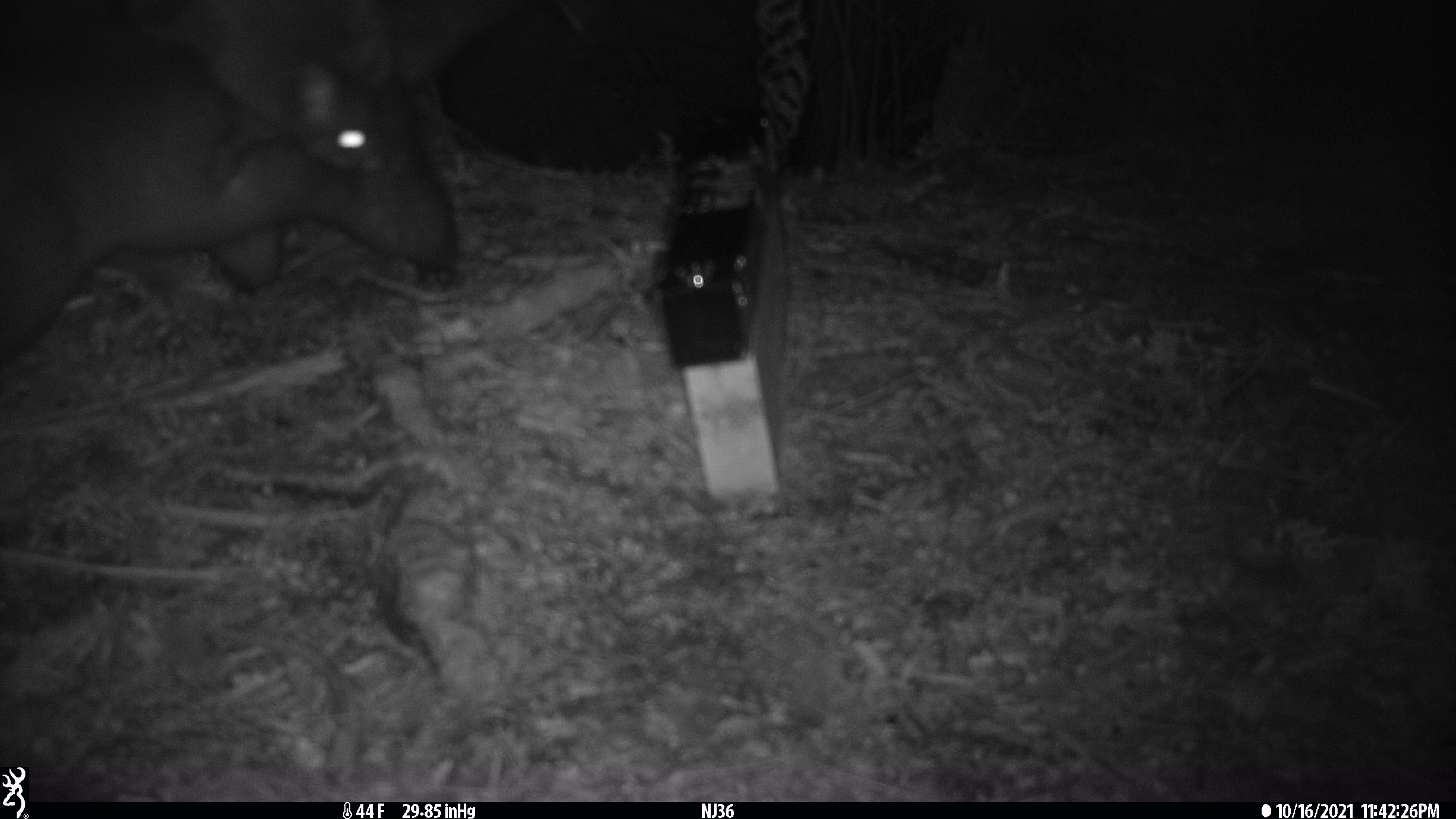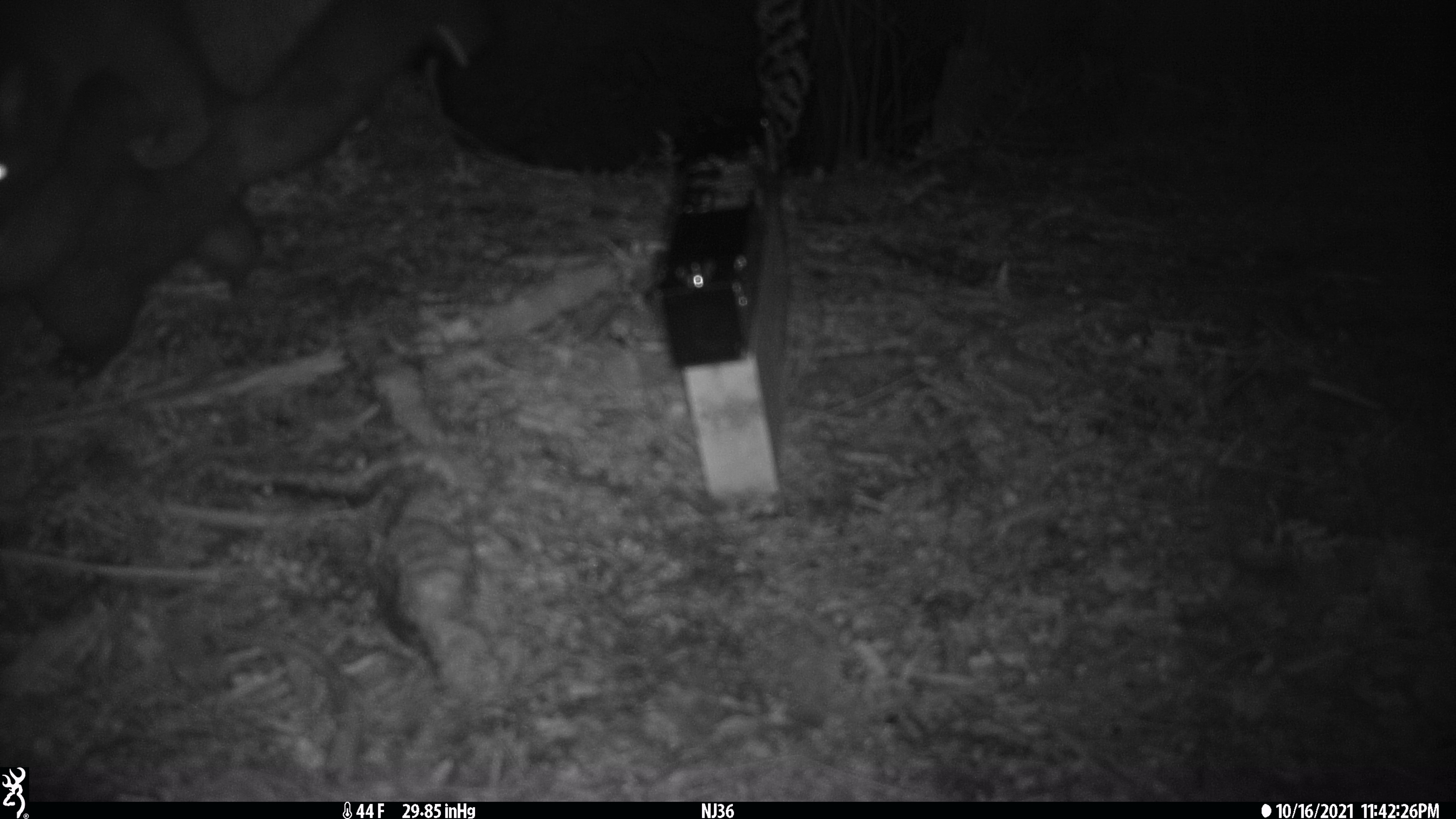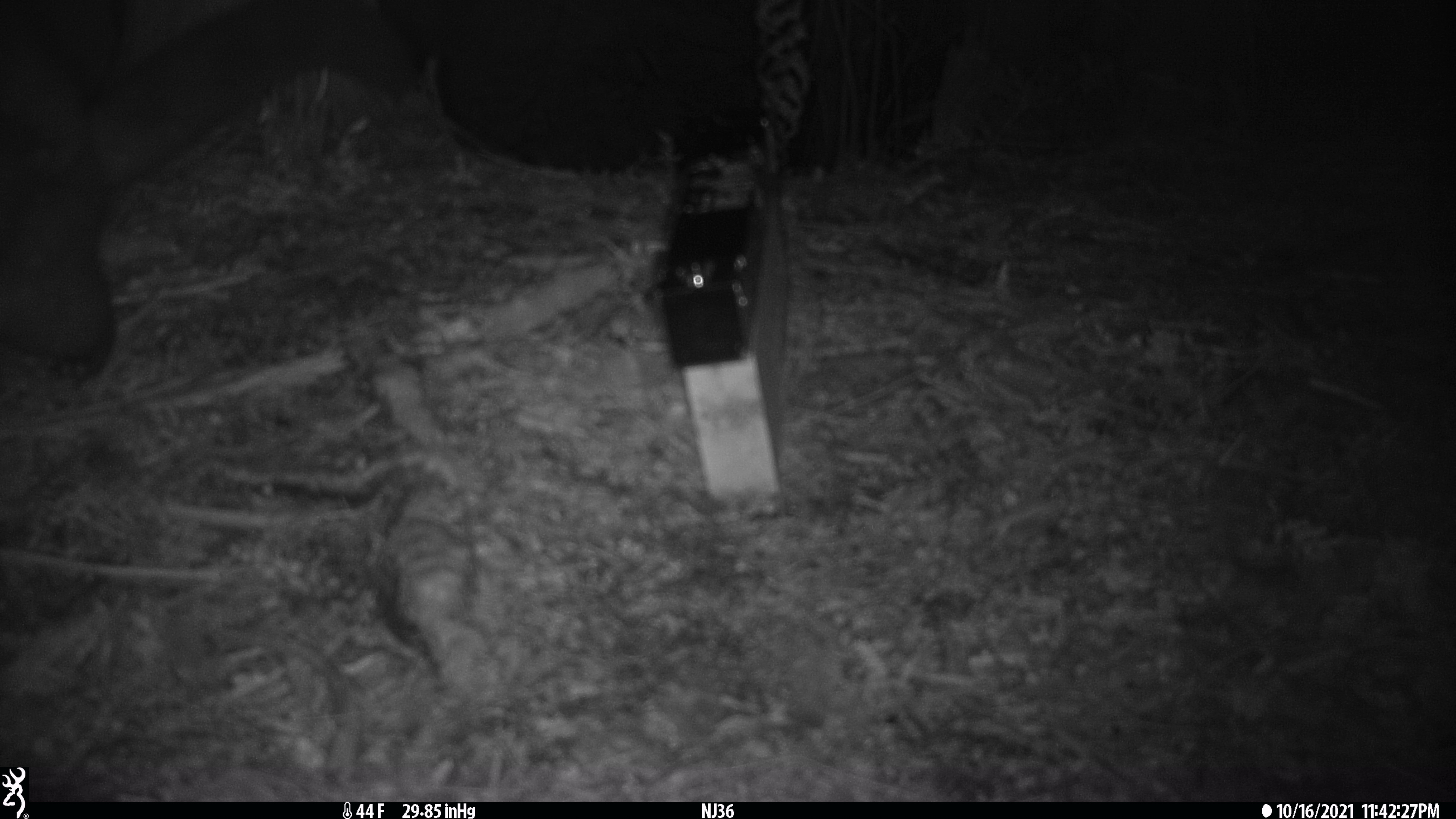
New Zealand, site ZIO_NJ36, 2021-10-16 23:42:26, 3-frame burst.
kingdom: Animalia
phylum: Chordata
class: Mammalia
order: Diprotodontia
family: Phalangeridae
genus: Trichosurus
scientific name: Trichosurus vulpecula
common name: common brushtail possum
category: possum